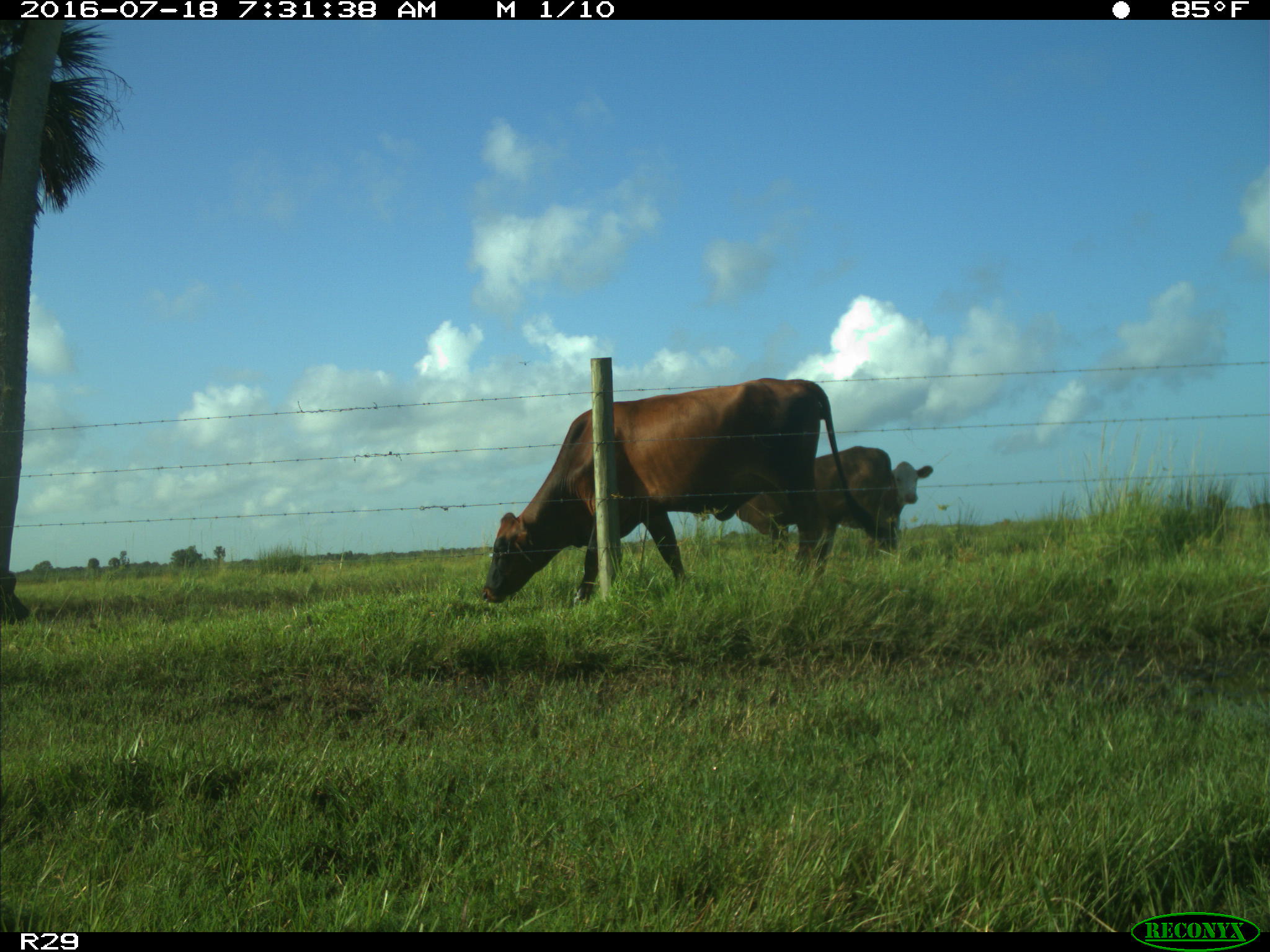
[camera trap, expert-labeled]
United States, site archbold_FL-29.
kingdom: Animalia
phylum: Chordata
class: Mammalia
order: Artiodactyla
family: Bovidae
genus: Bos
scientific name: Bos taurus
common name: domestic cow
Bos taurus (domestic cow).